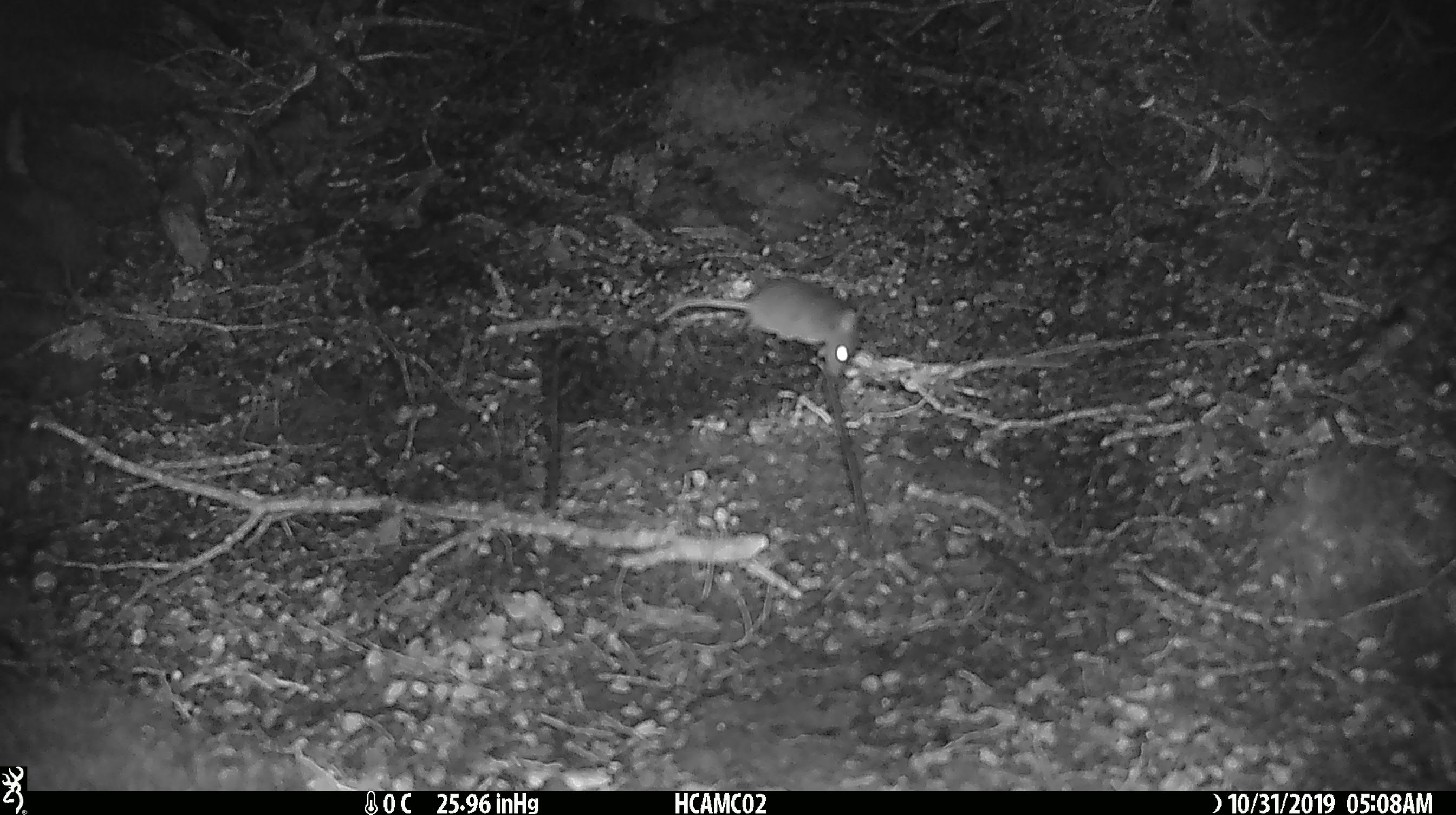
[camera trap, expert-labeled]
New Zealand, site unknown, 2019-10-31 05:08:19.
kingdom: Animalia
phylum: Chordata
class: Mammalia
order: Rodentia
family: Muridae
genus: Mus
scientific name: Mus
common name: mouse